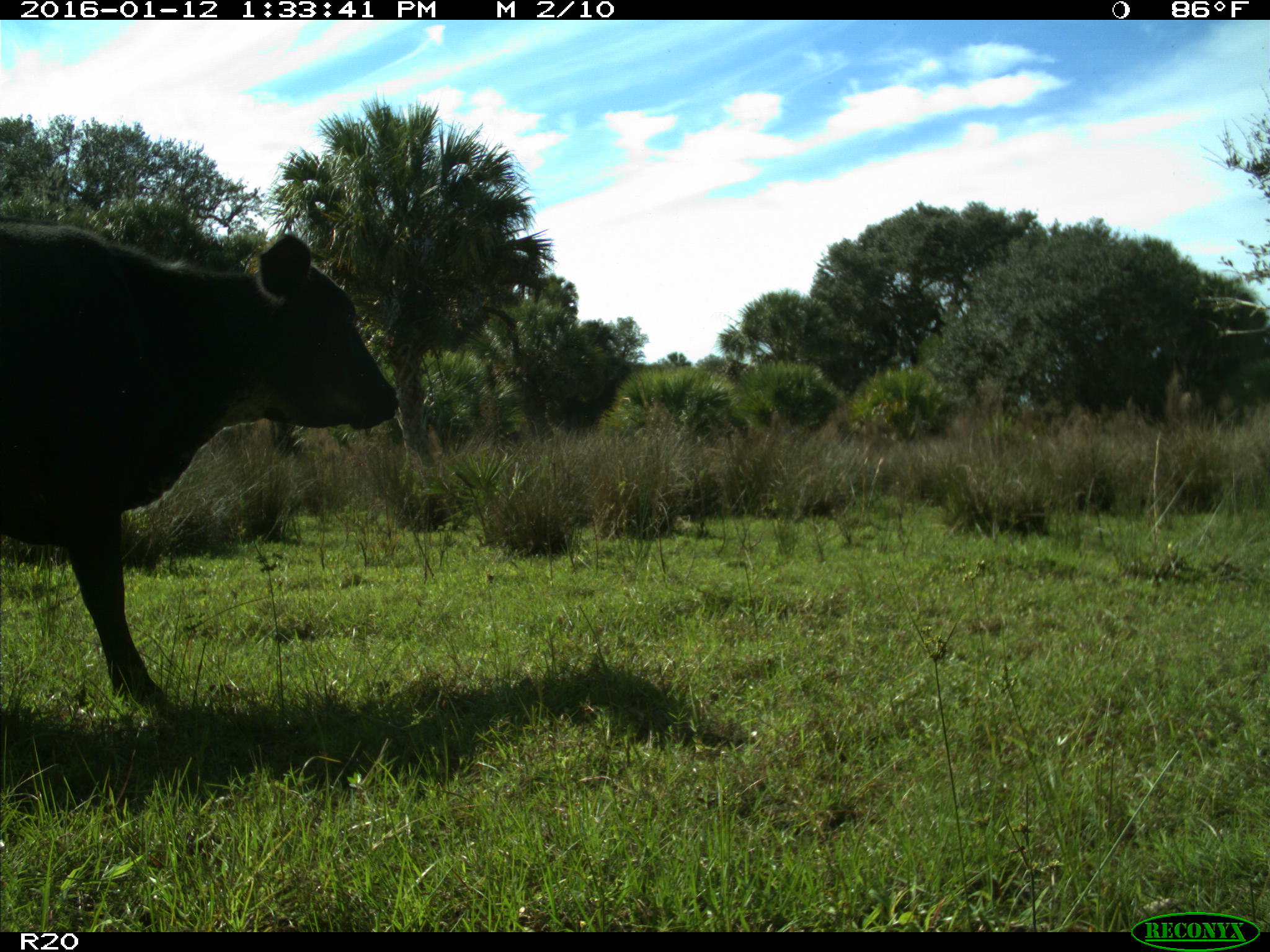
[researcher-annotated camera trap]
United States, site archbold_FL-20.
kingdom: Animalia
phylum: Chordata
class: Mammalia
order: Artiodactyla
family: Bovidae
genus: Bos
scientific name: Bos taurus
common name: domestic cow